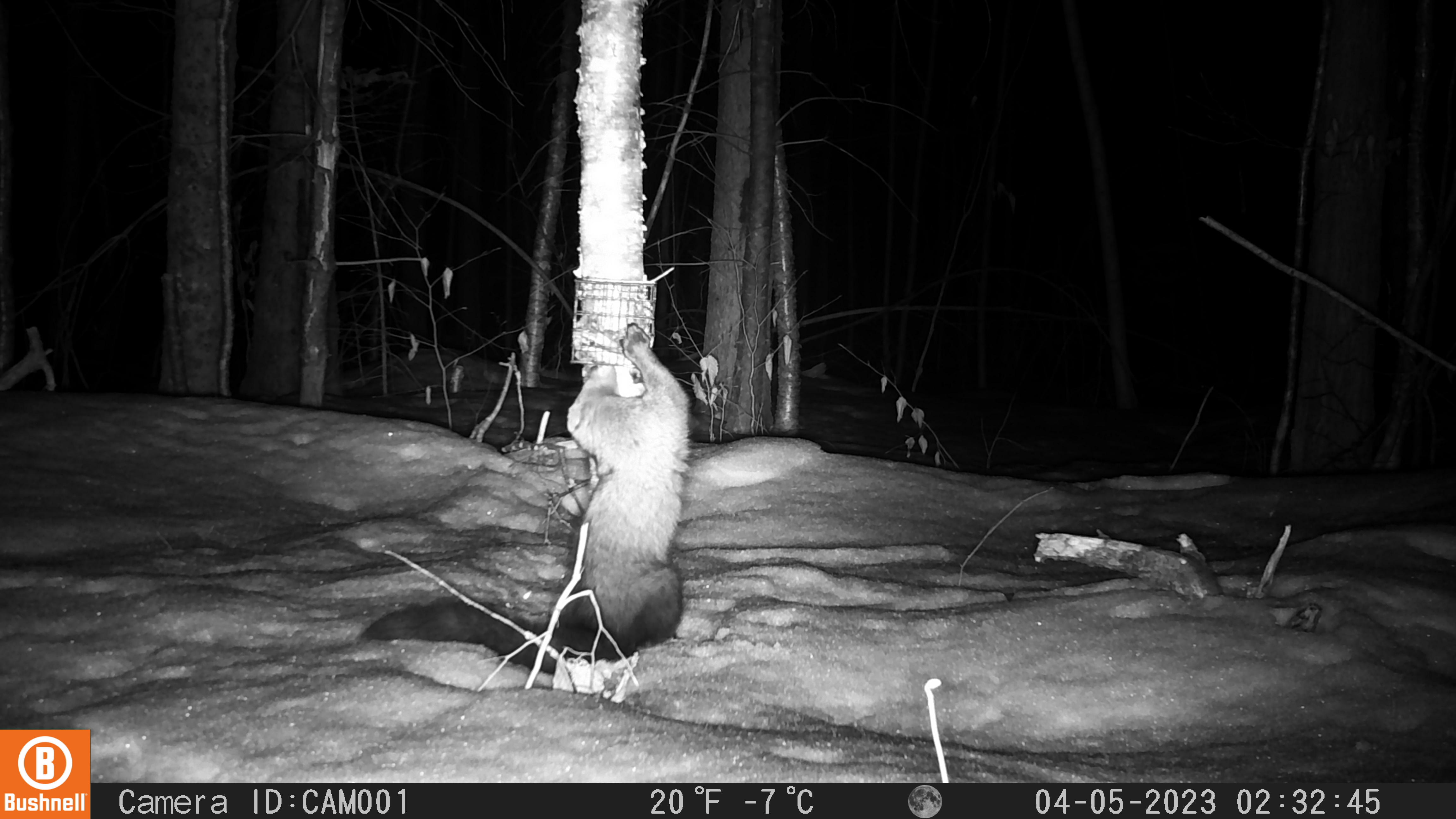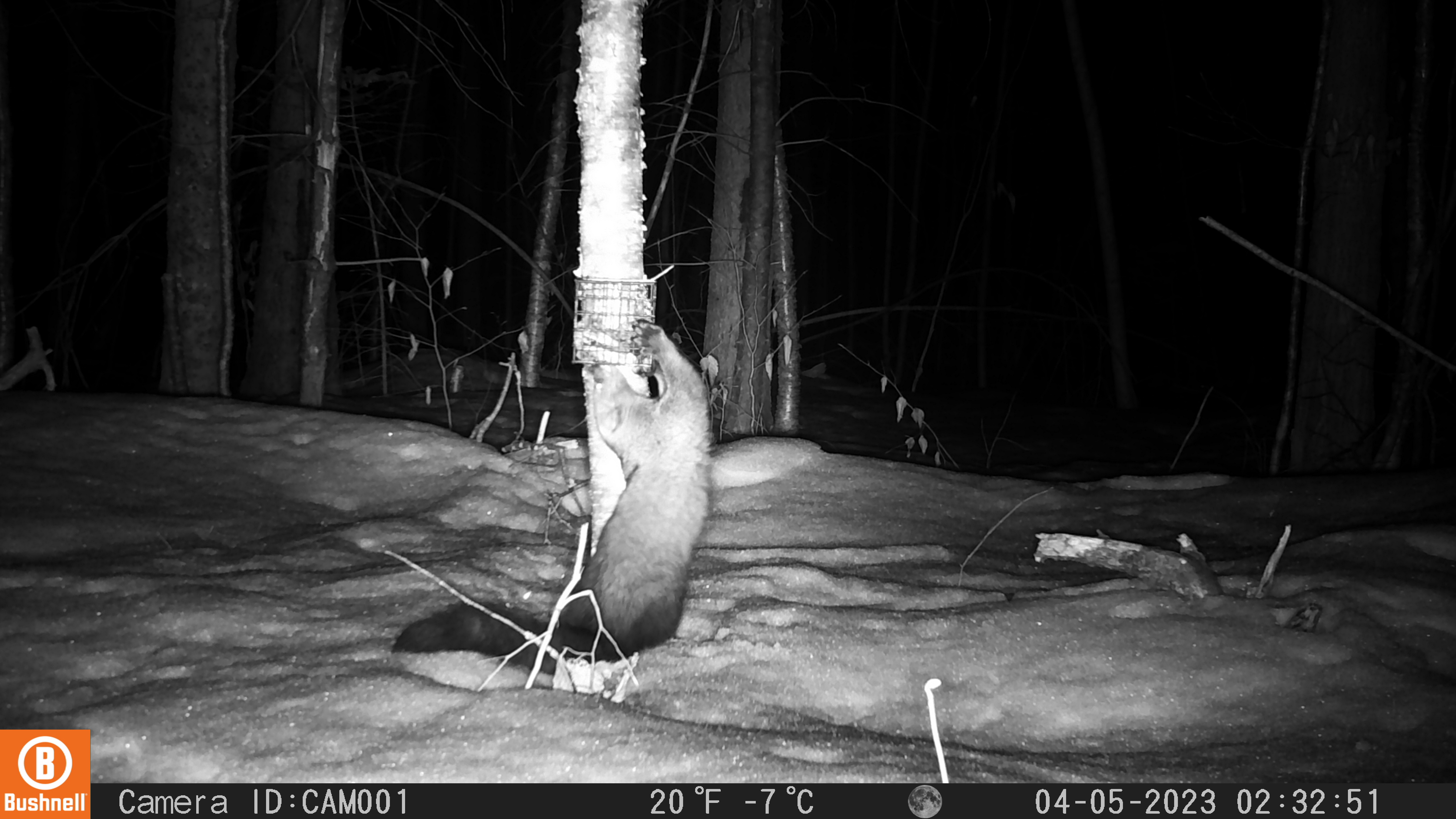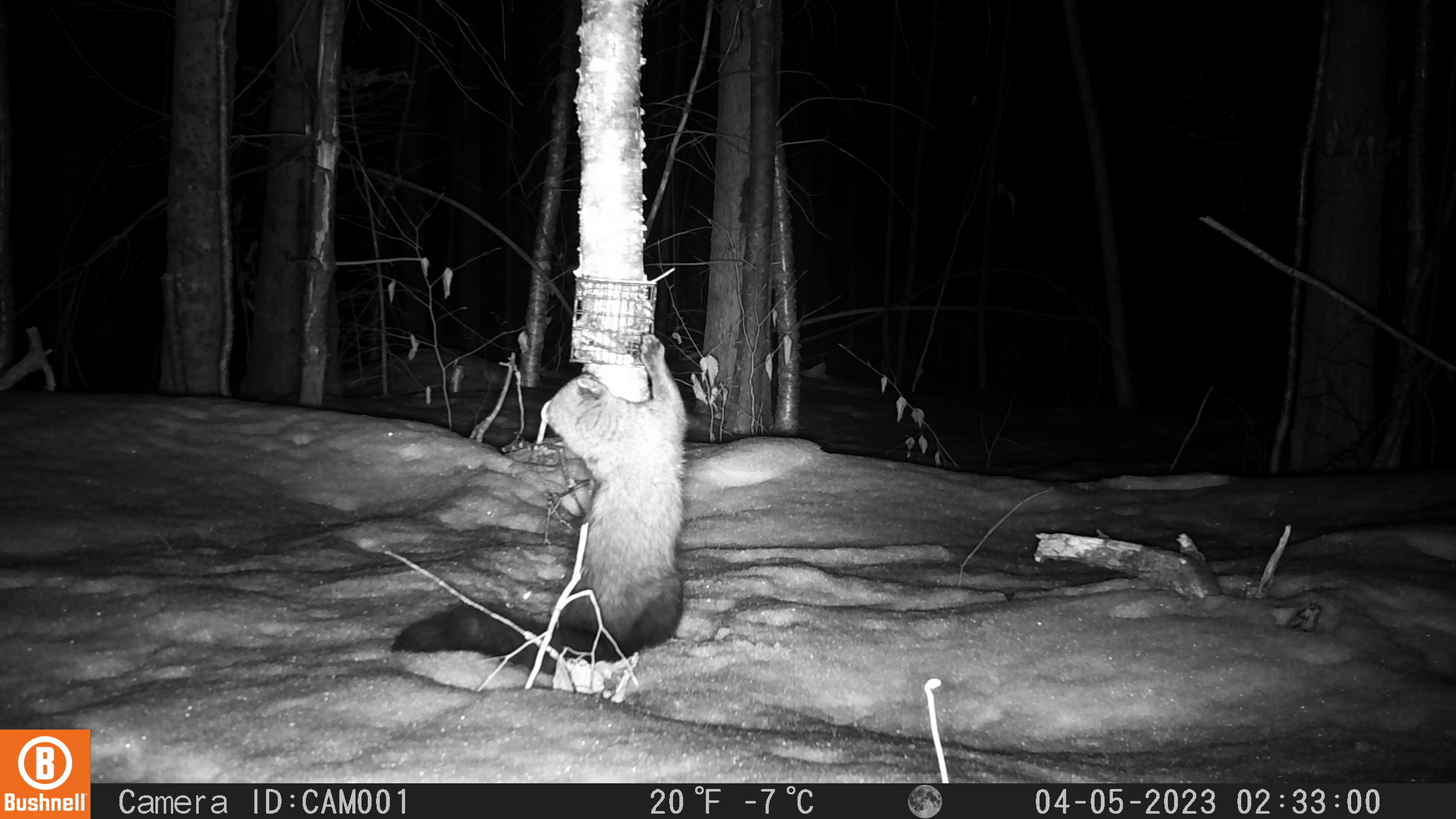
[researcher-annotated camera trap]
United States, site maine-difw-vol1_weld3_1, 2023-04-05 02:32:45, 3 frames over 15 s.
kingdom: Animalia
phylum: Chordata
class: Mammalia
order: Carnivora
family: Mustelidae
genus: Pekania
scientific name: Pekania pennanti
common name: fisher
Fisher (Pekania pennanti).